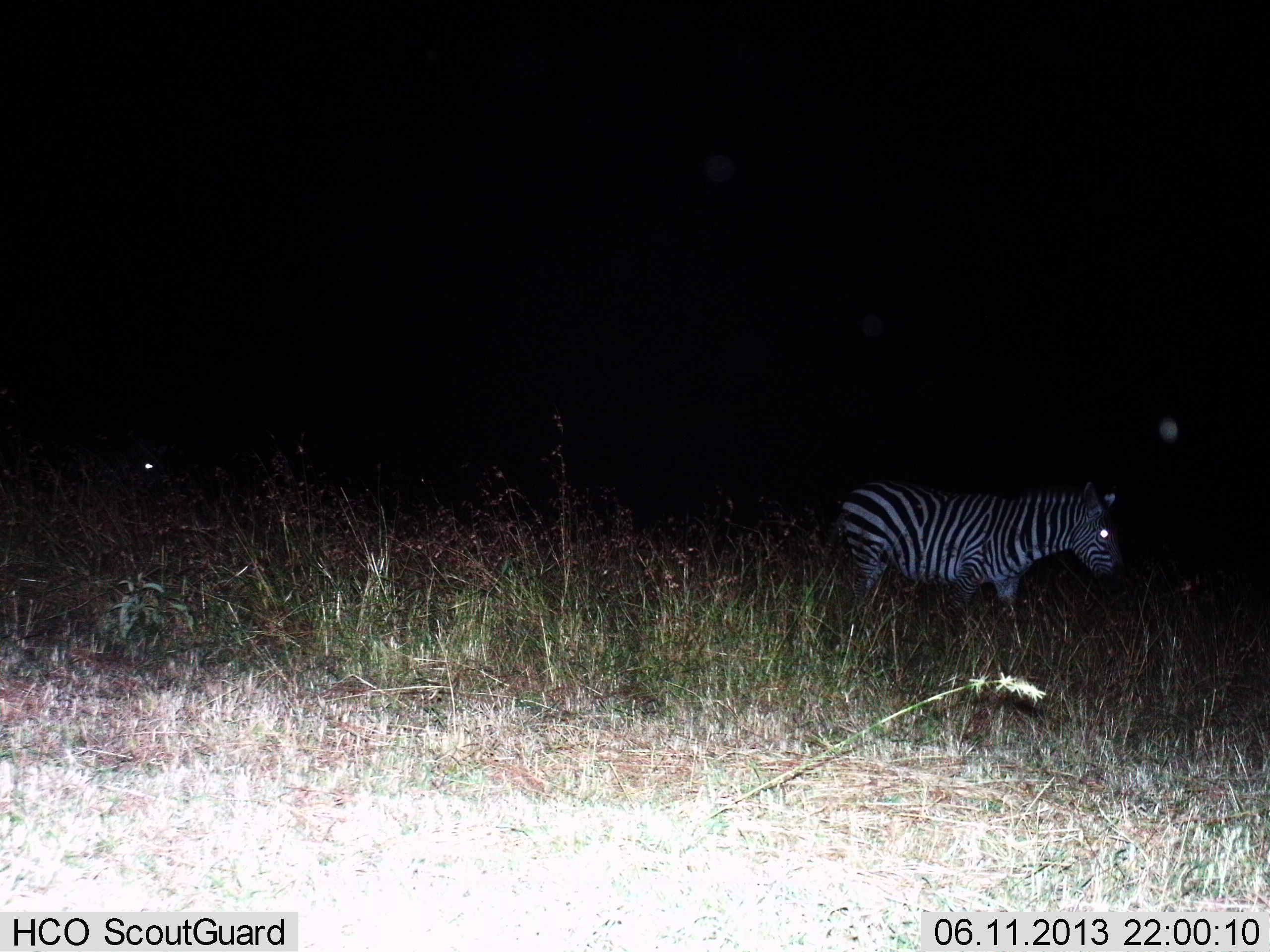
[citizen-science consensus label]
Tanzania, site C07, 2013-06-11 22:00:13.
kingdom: Animalia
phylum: Chordata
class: Mammalia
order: Perissodactyla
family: Equidae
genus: Equus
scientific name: Equus quagga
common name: plains zebra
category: zebra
Zebra (plains zebra) (Equus quagga), count 1. Behavior (volunteer vote fractions): standing 60%, resting 0%, moving 40%, interacting 0%. Young present (vote fraction): 0%. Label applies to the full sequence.